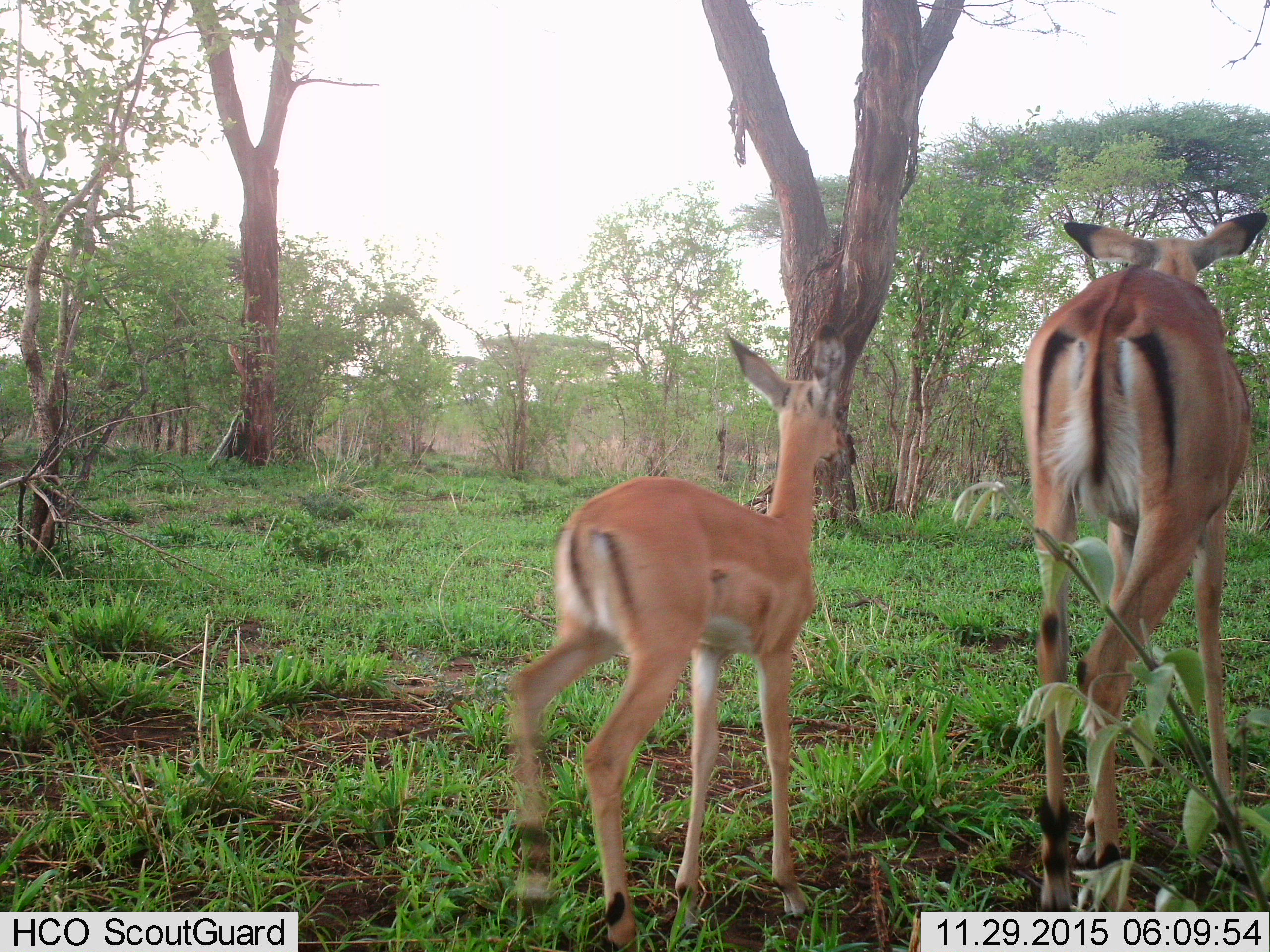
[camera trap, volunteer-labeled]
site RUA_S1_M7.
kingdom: Animalia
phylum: Chordata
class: Mammalia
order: Artiodactyla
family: Bovidae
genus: Aepyceros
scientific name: Aepyceros melampus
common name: impala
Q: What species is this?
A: Impala (Aepyceros melampus).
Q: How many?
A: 2.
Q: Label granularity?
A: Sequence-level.